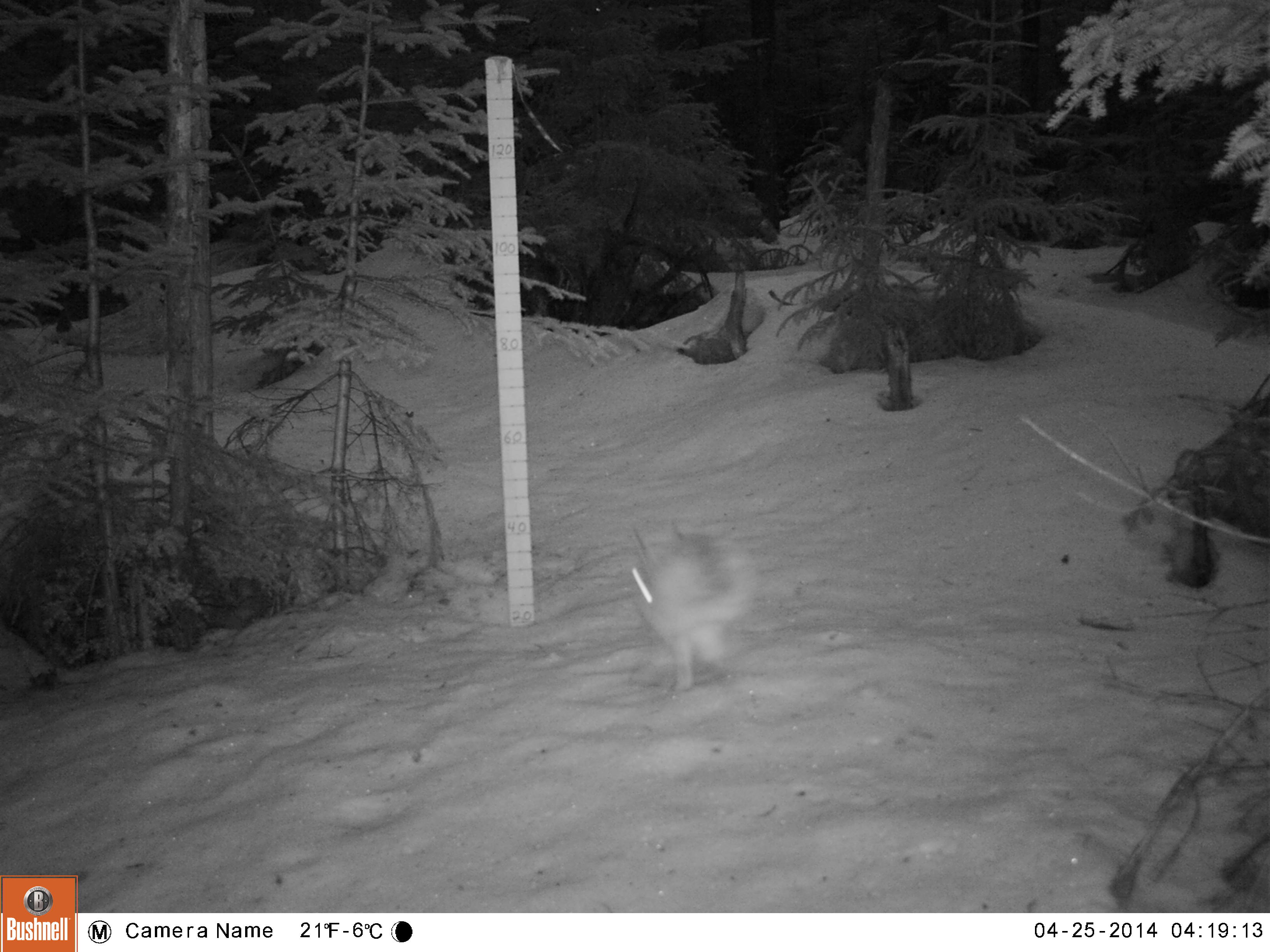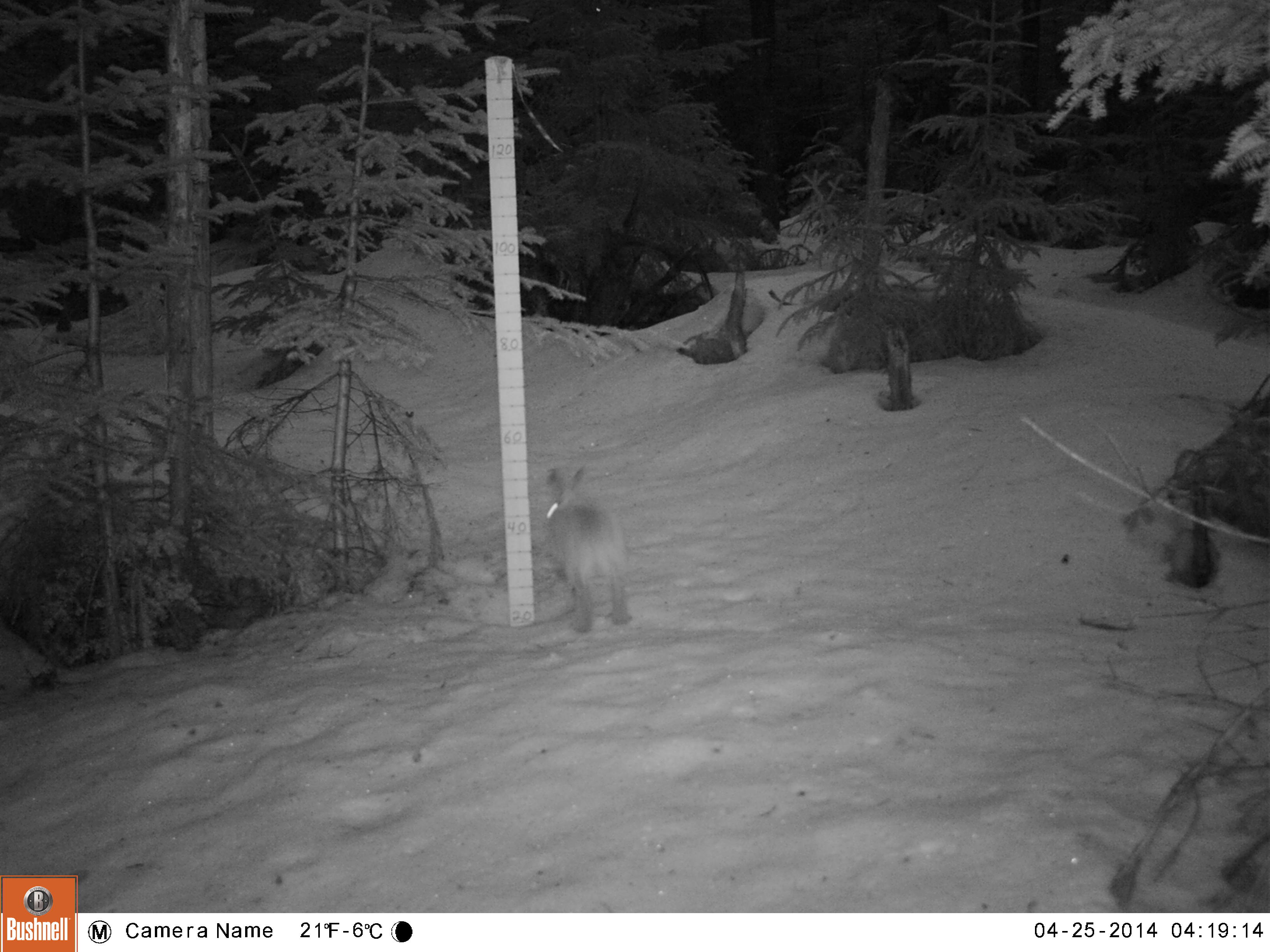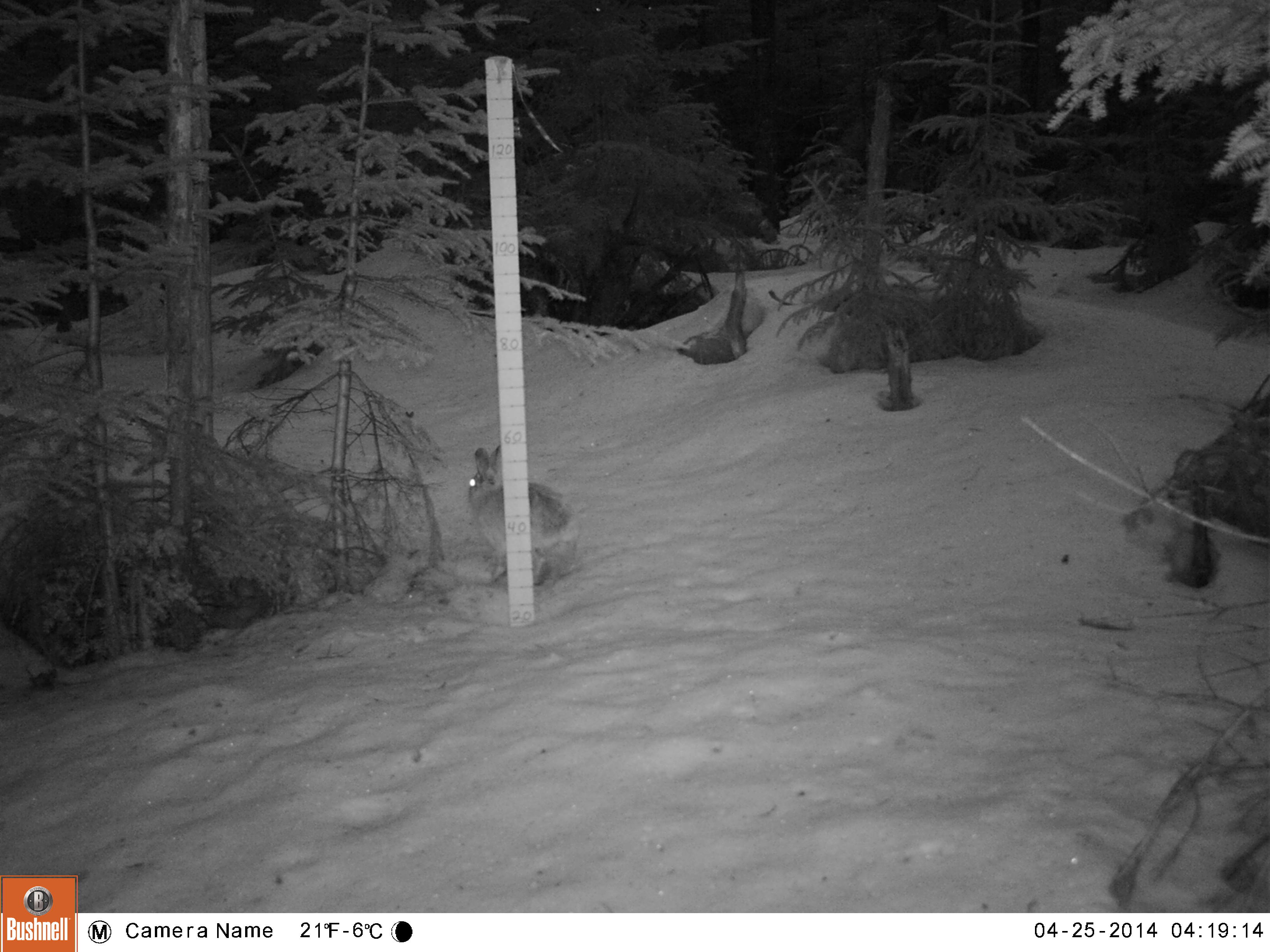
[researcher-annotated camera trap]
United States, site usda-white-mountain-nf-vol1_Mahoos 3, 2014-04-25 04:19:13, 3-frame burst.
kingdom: Animalia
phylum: Chordata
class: Mammalia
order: Lagomorpha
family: Leporidae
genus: Lepus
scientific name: Lepus americanus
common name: snowshoe hare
Snowshoe hare (Lepus americanus).